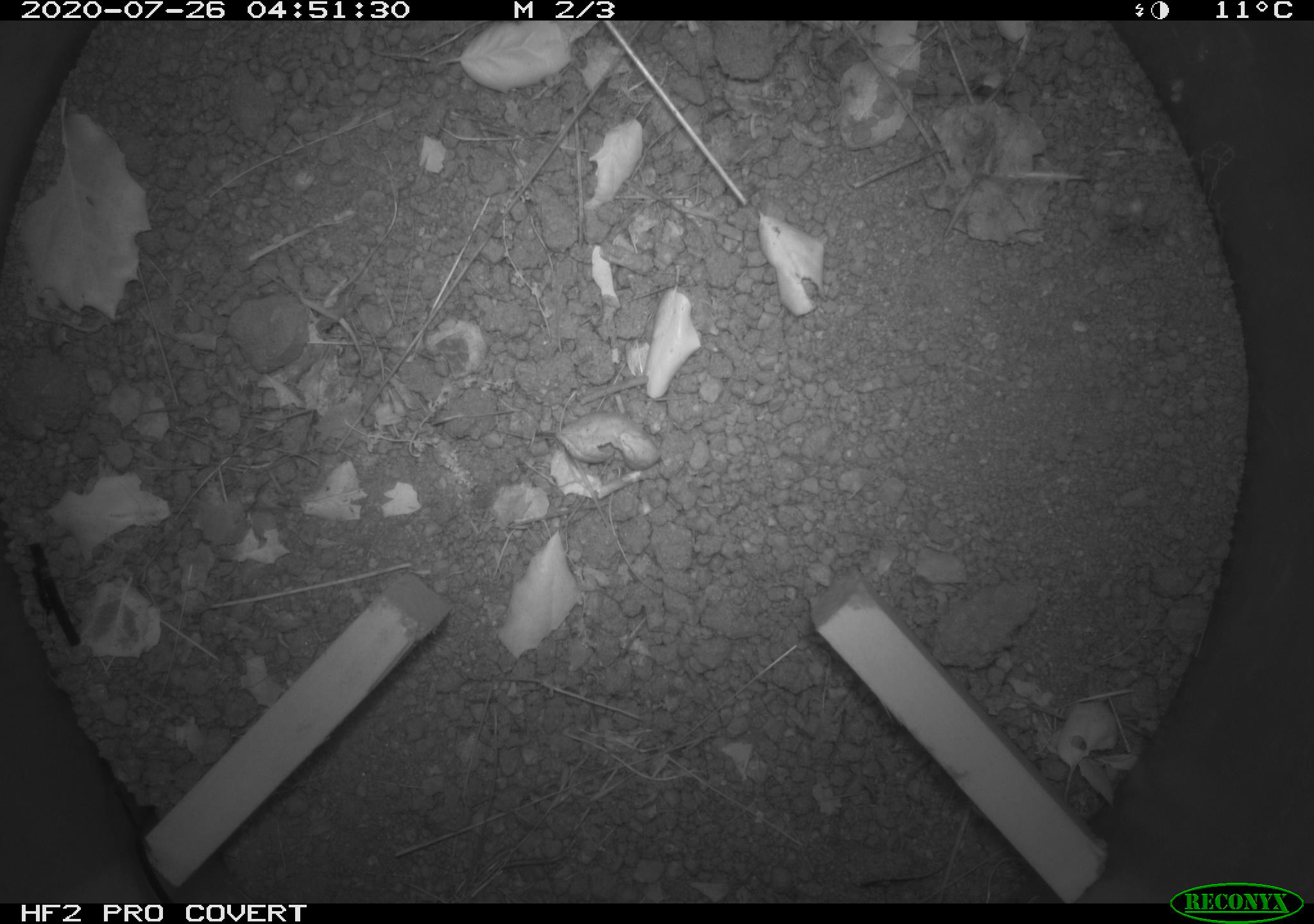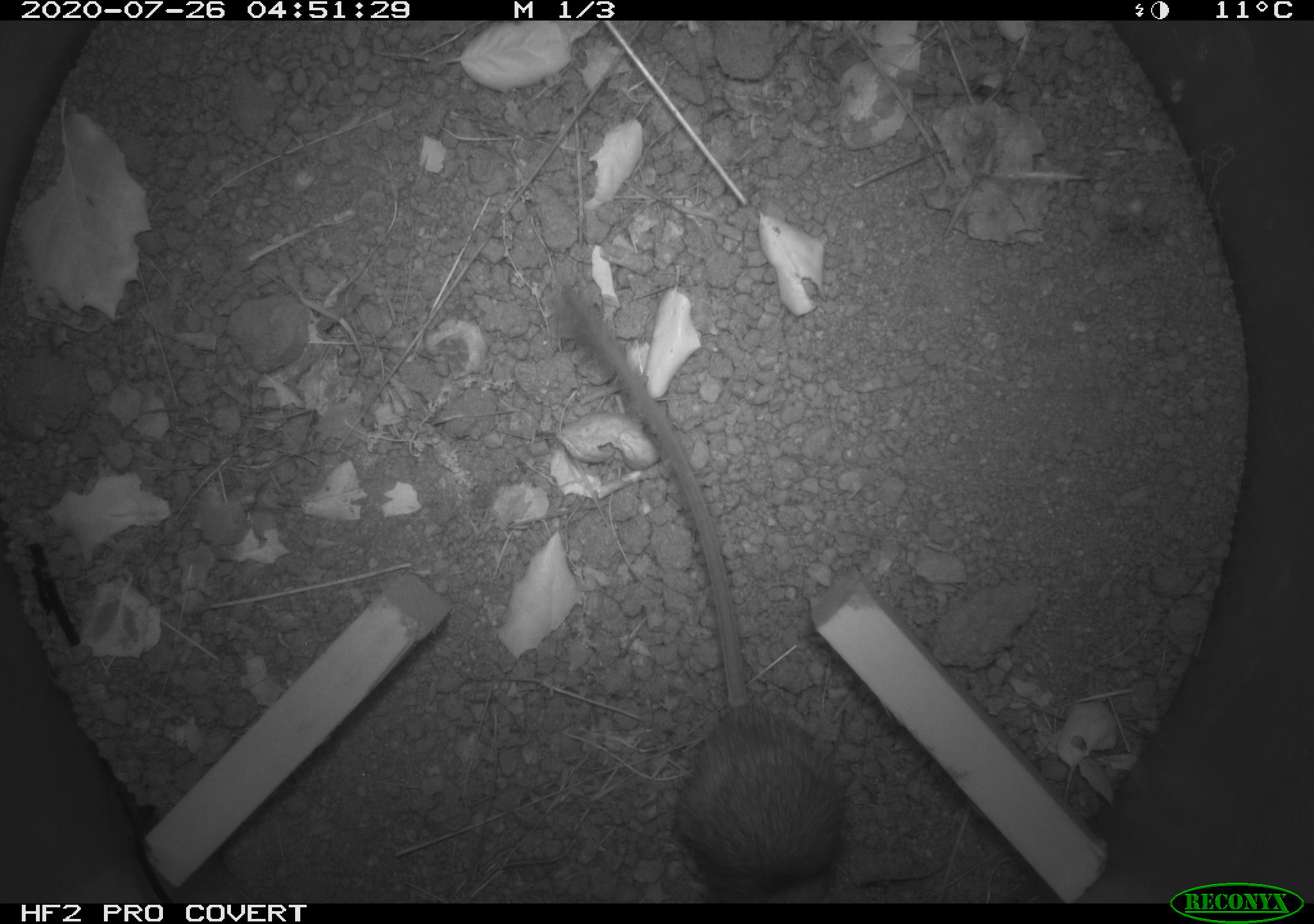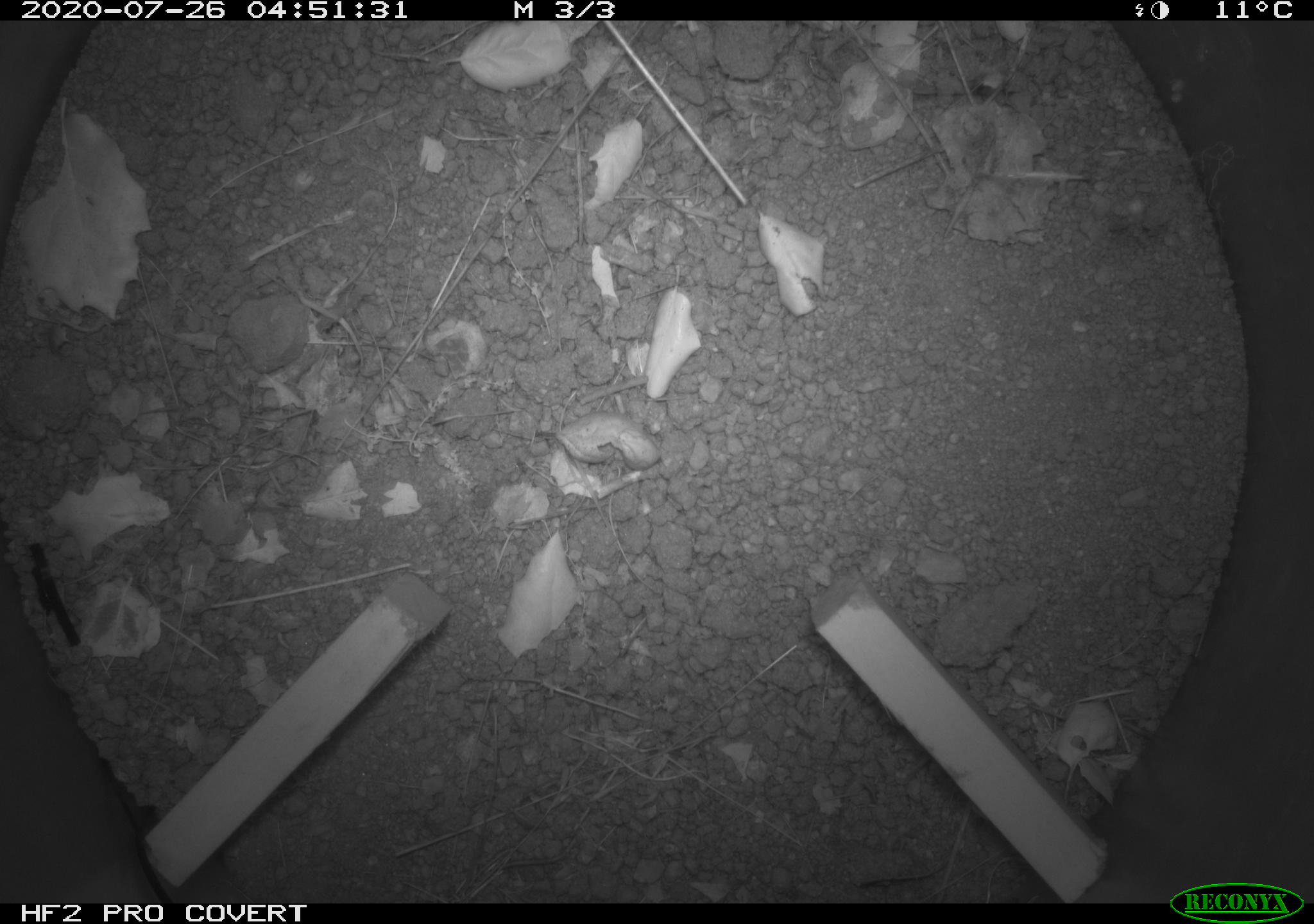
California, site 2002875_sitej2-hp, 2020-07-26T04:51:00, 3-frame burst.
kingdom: Animalia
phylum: Chordata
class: Mammalia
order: Rodentia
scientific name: Rodentia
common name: rodent